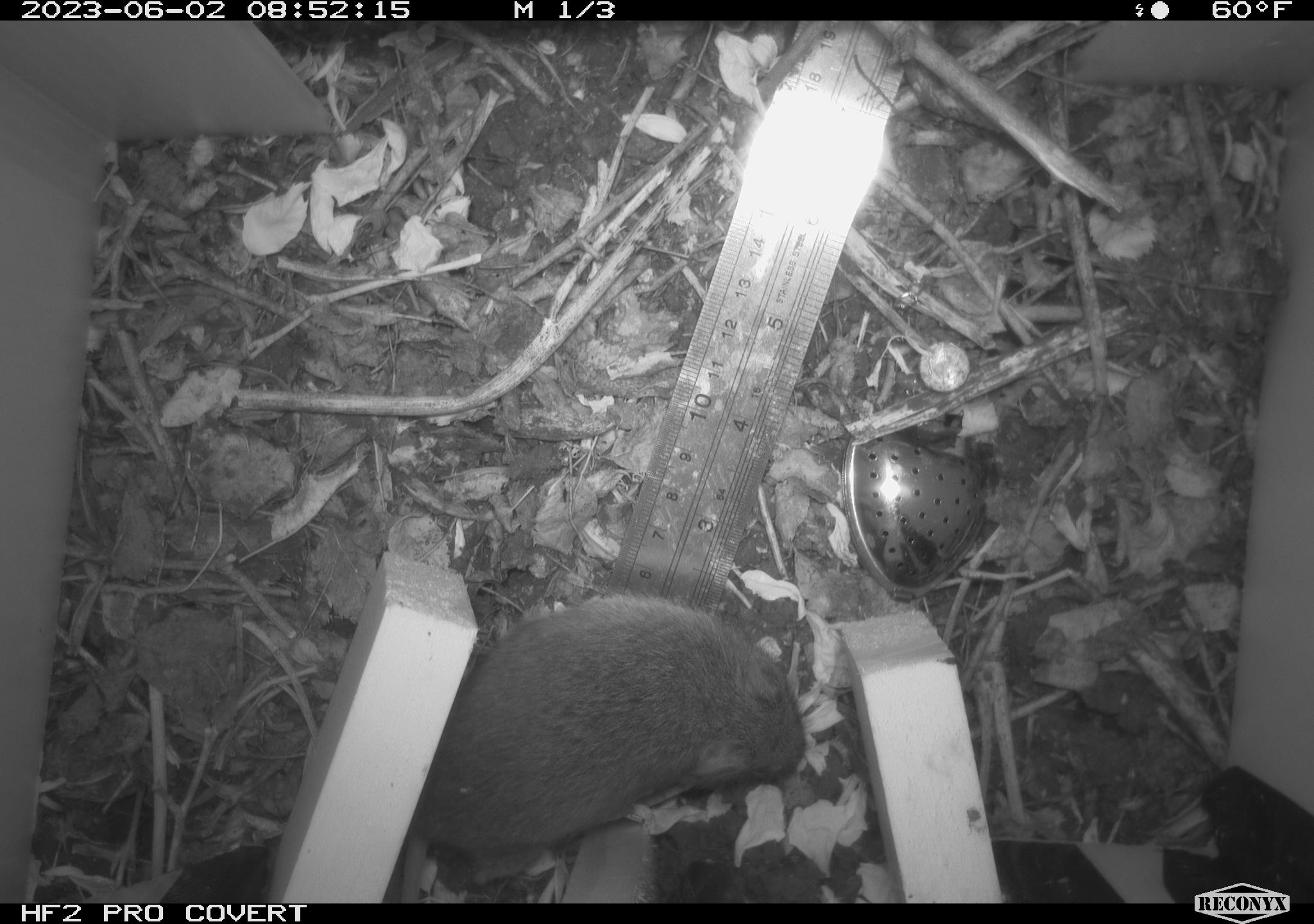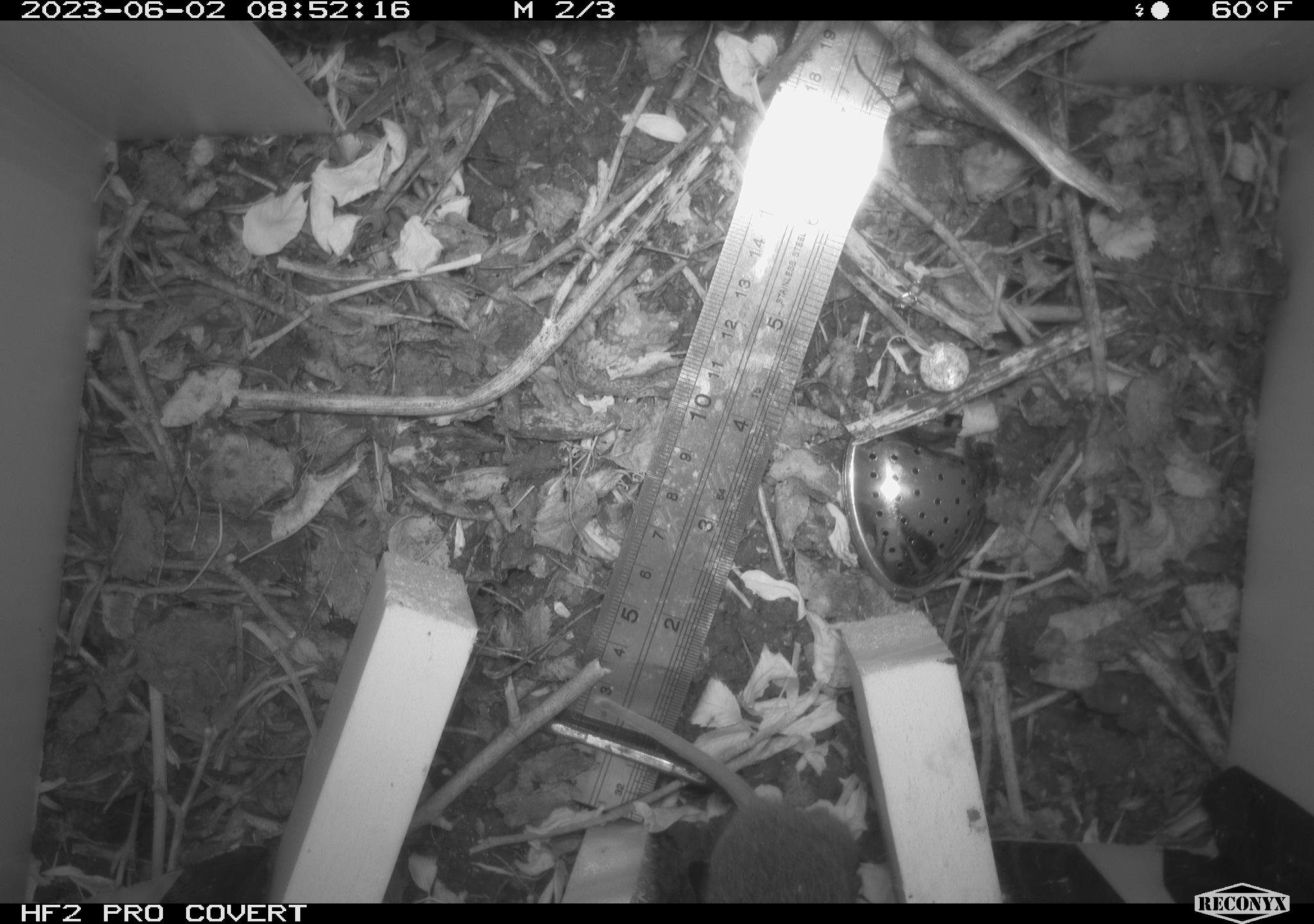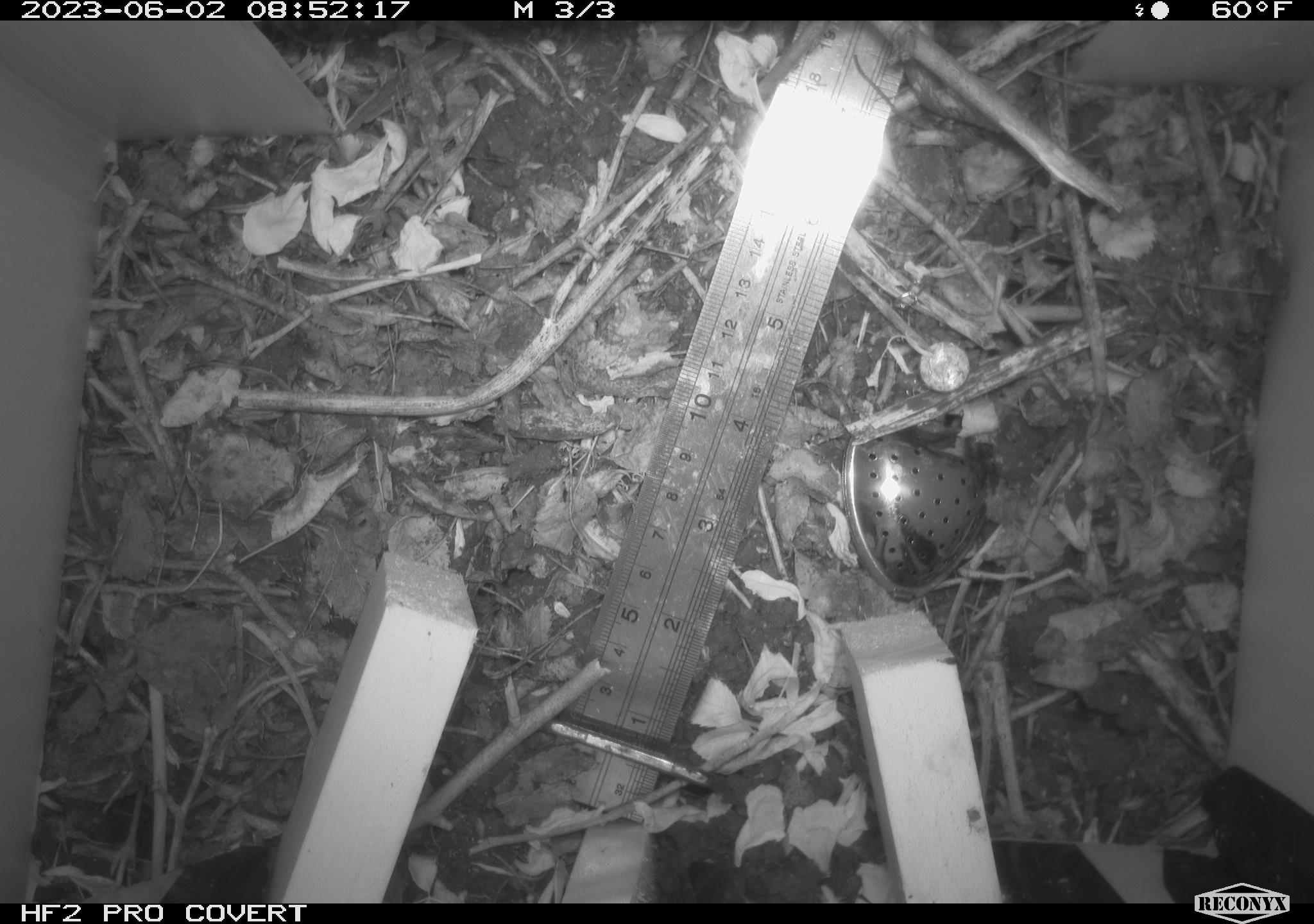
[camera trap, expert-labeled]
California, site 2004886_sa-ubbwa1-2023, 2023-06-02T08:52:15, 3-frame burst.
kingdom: Animalia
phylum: Chordata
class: Mammalia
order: Rodentia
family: Cricetidae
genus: Microtus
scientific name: Microtus californicus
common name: california vole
California vole (Microtus californicus).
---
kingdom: Animalia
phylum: Chordata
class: Mammalia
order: Rodentia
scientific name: Rodentia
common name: rodent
Rodent (Rodentia).